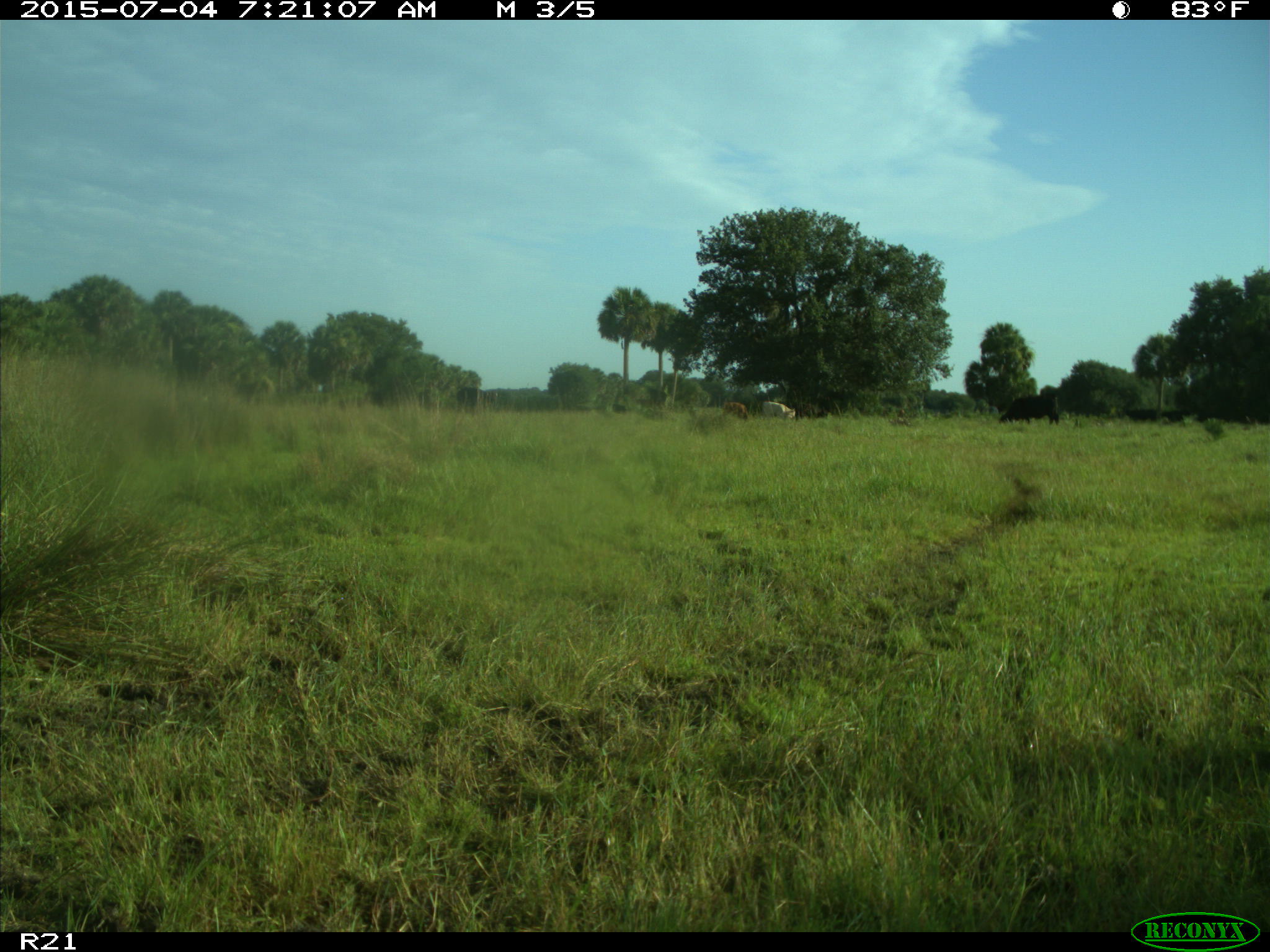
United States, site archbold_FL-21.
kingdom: Animalia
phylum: Chordata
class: Mammalia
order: Artiodactyla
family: Bovidae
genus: Bos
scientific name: Bos taurus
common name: domestic cow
Bos taurus (domestic cow).